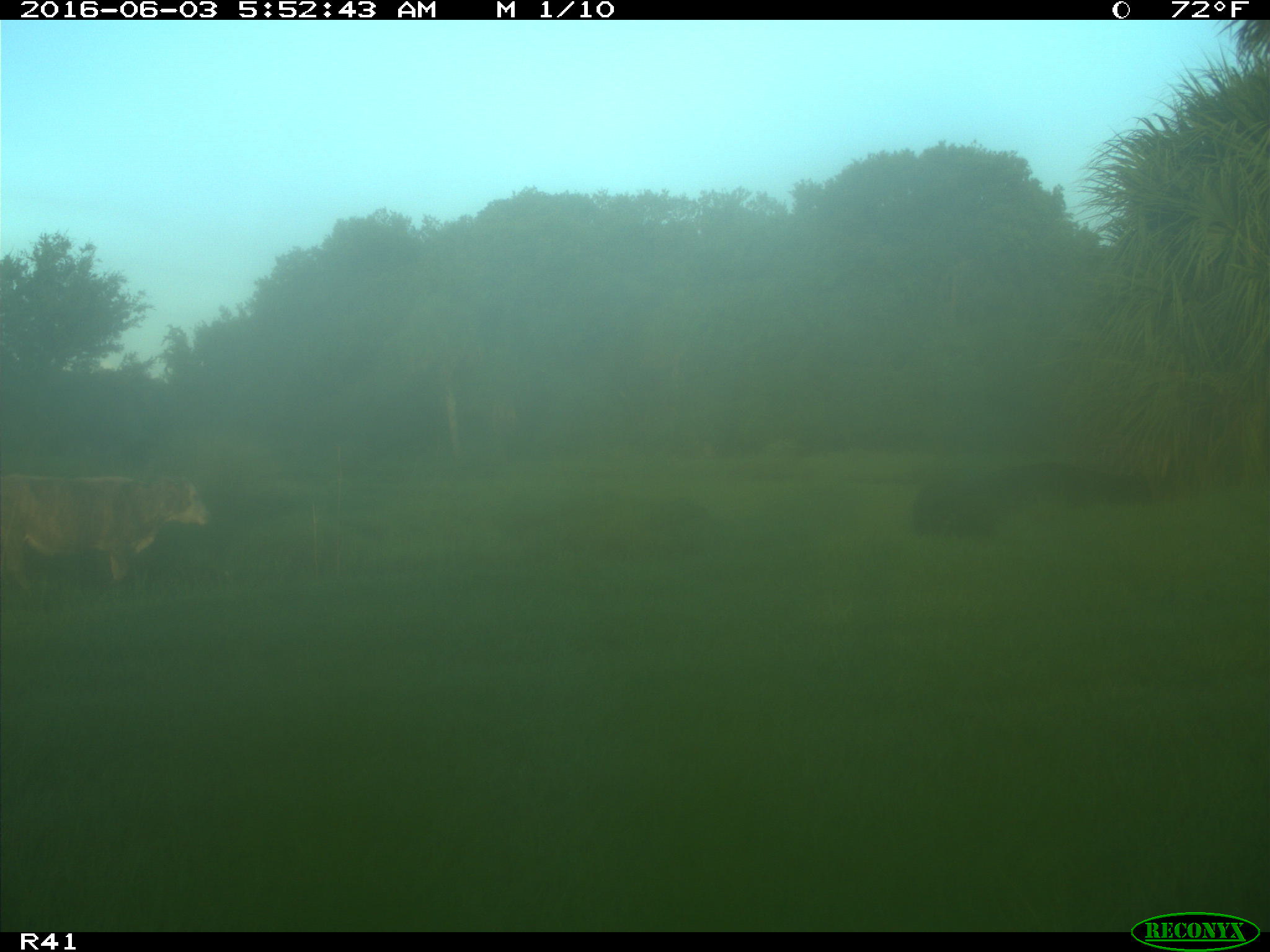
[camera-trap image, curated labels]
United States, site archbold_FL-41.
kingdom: Animalia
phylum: Chordata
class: Mammalia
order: Artiodactyla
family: Bovidae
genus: Bos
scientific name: Bos taurus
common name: domestic cow